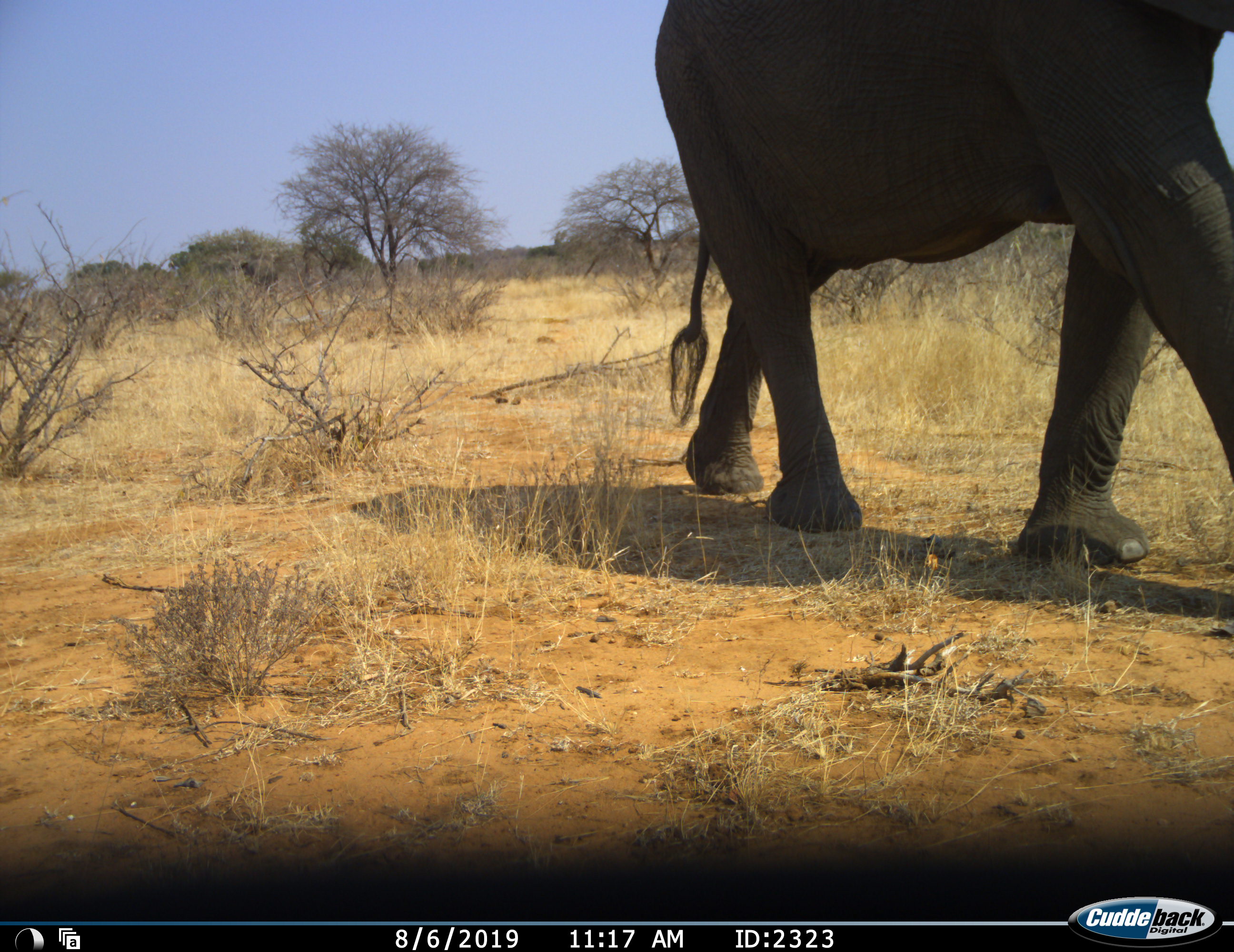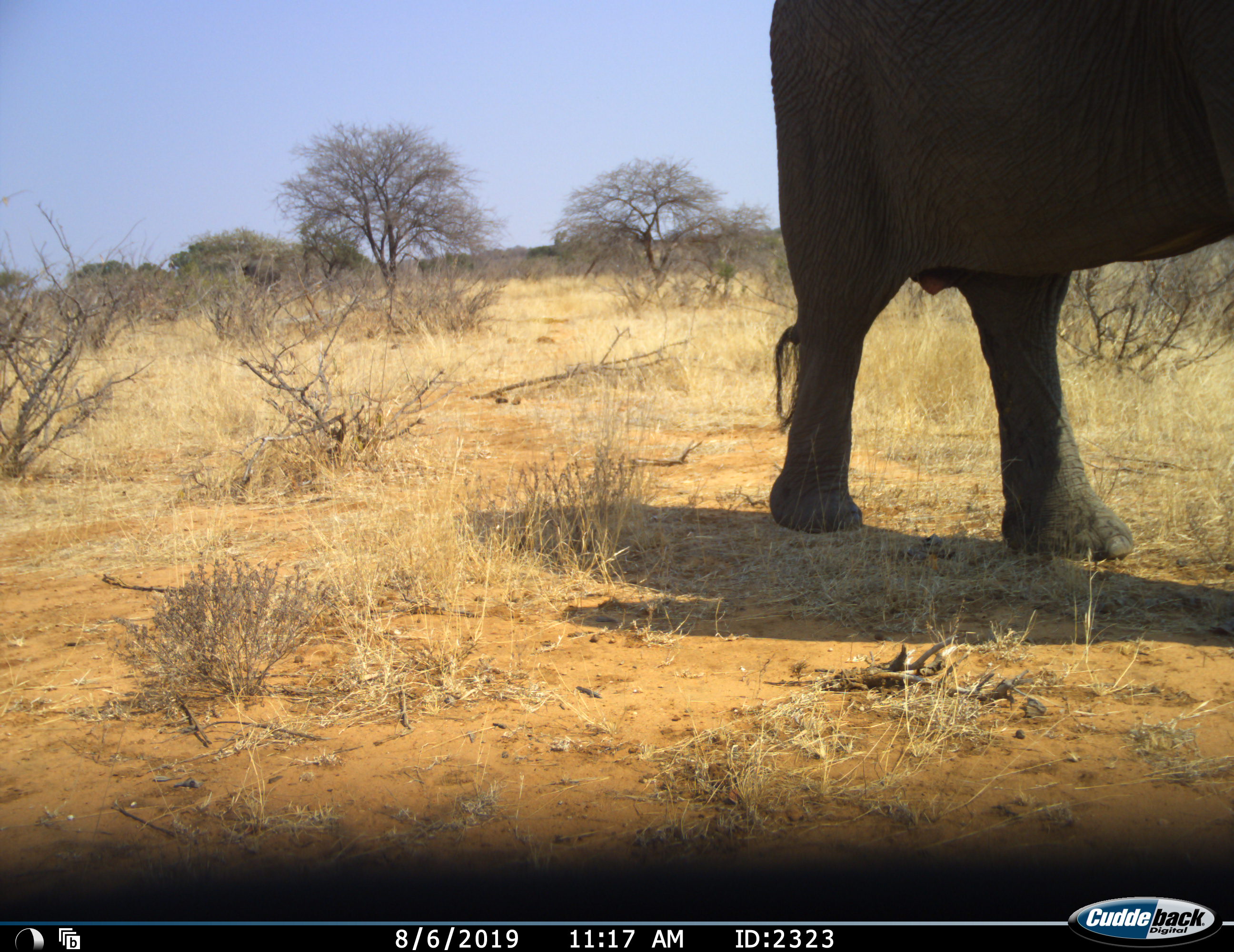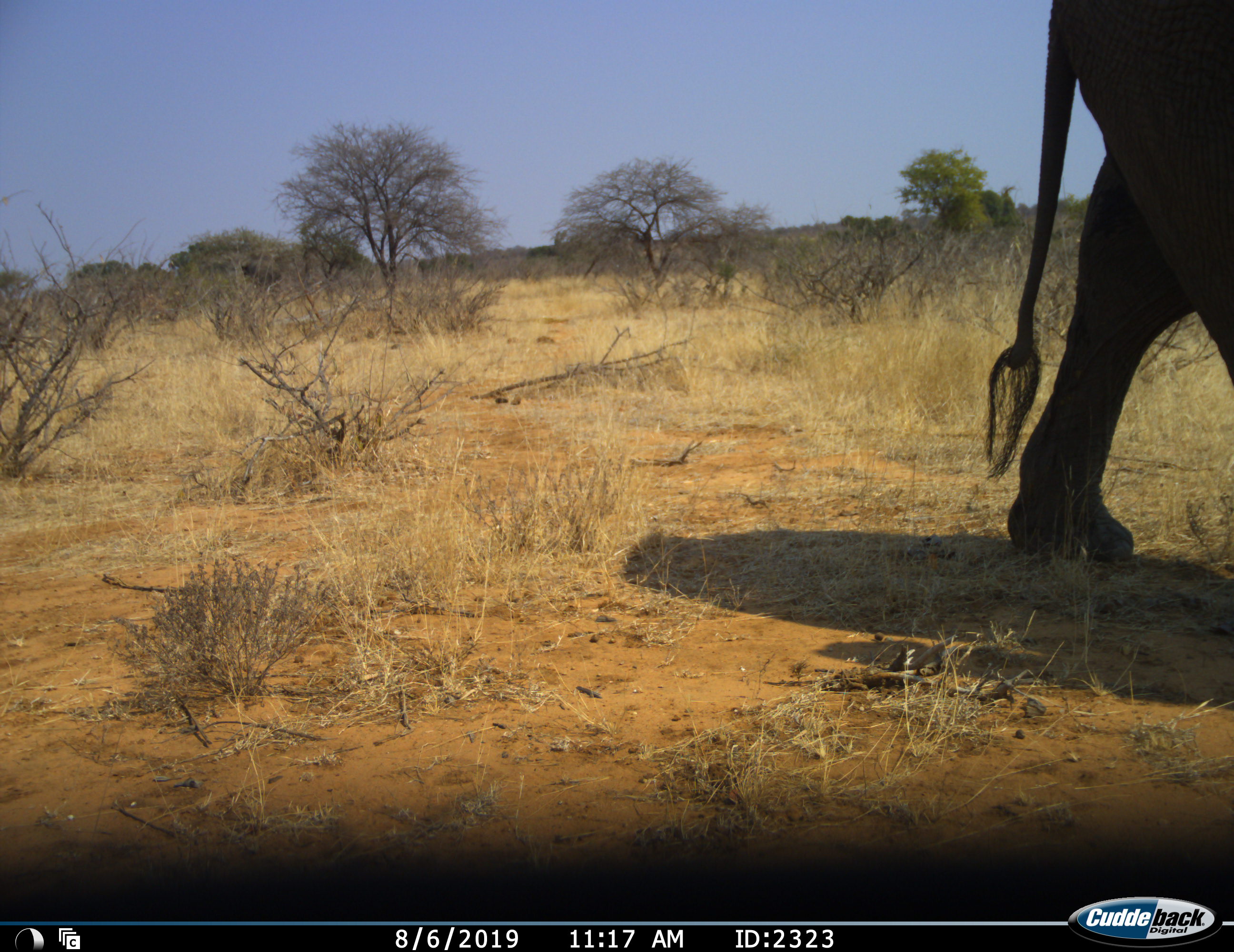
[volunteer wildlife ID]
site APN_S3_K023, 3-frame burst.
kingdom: Animalia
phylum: Chordata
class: Mammalia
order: Proboscidea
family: Elephantidae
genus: Loxodonta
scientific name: Loxodonta africana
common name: african bush elephant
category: elephant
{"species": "elephant (african bush elephant) (Loxodonta africana)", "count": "1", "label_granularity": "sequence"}